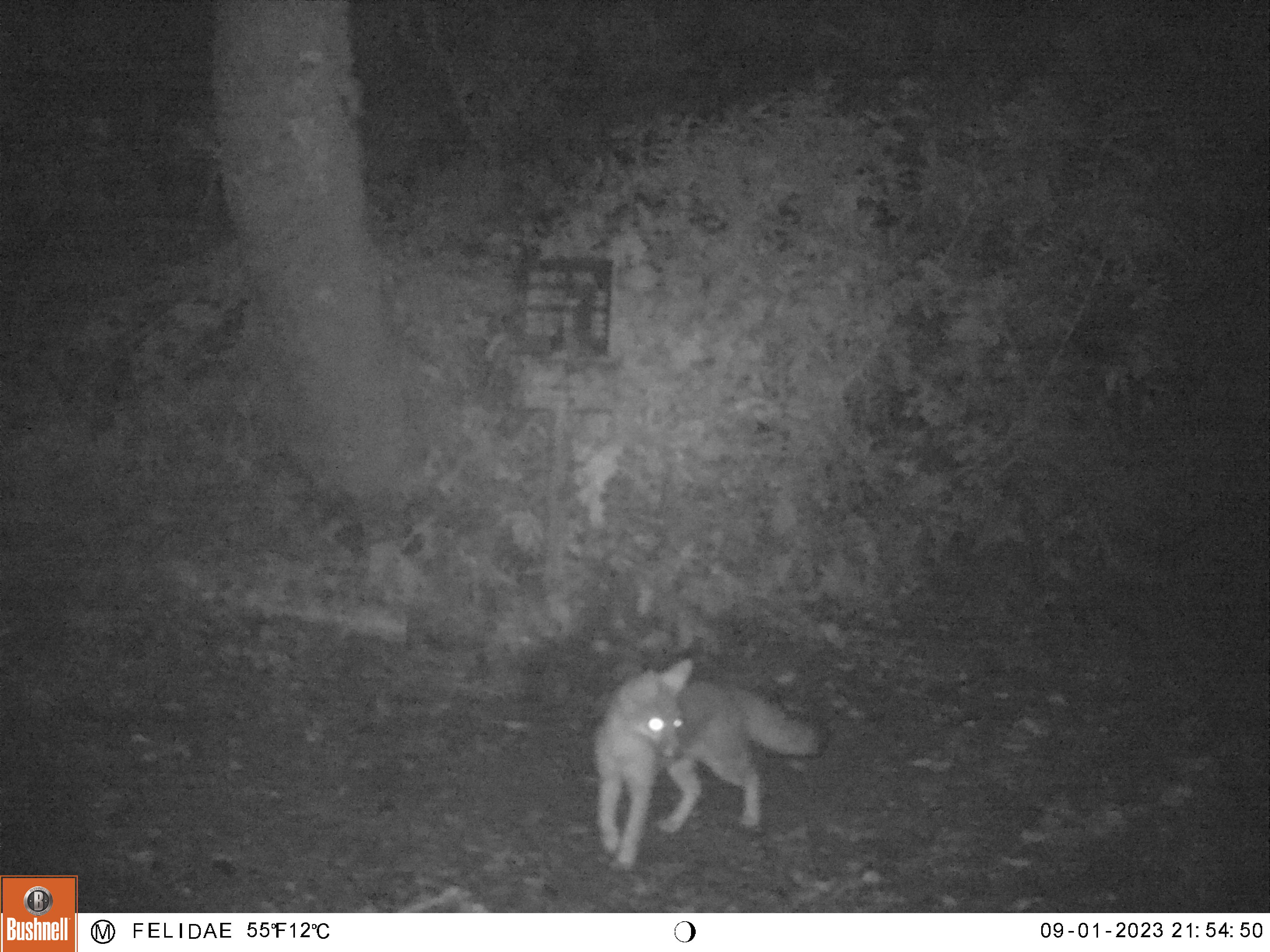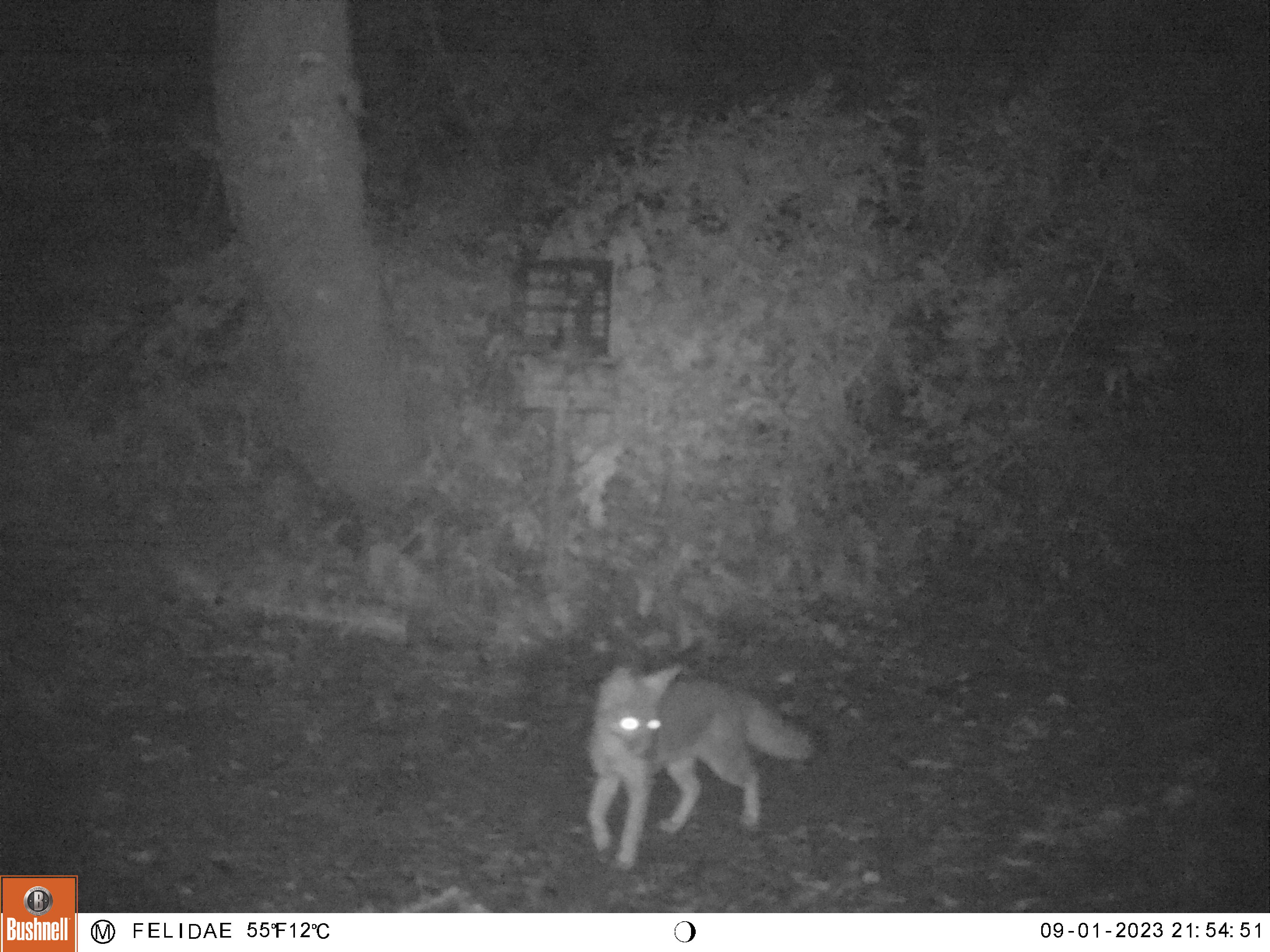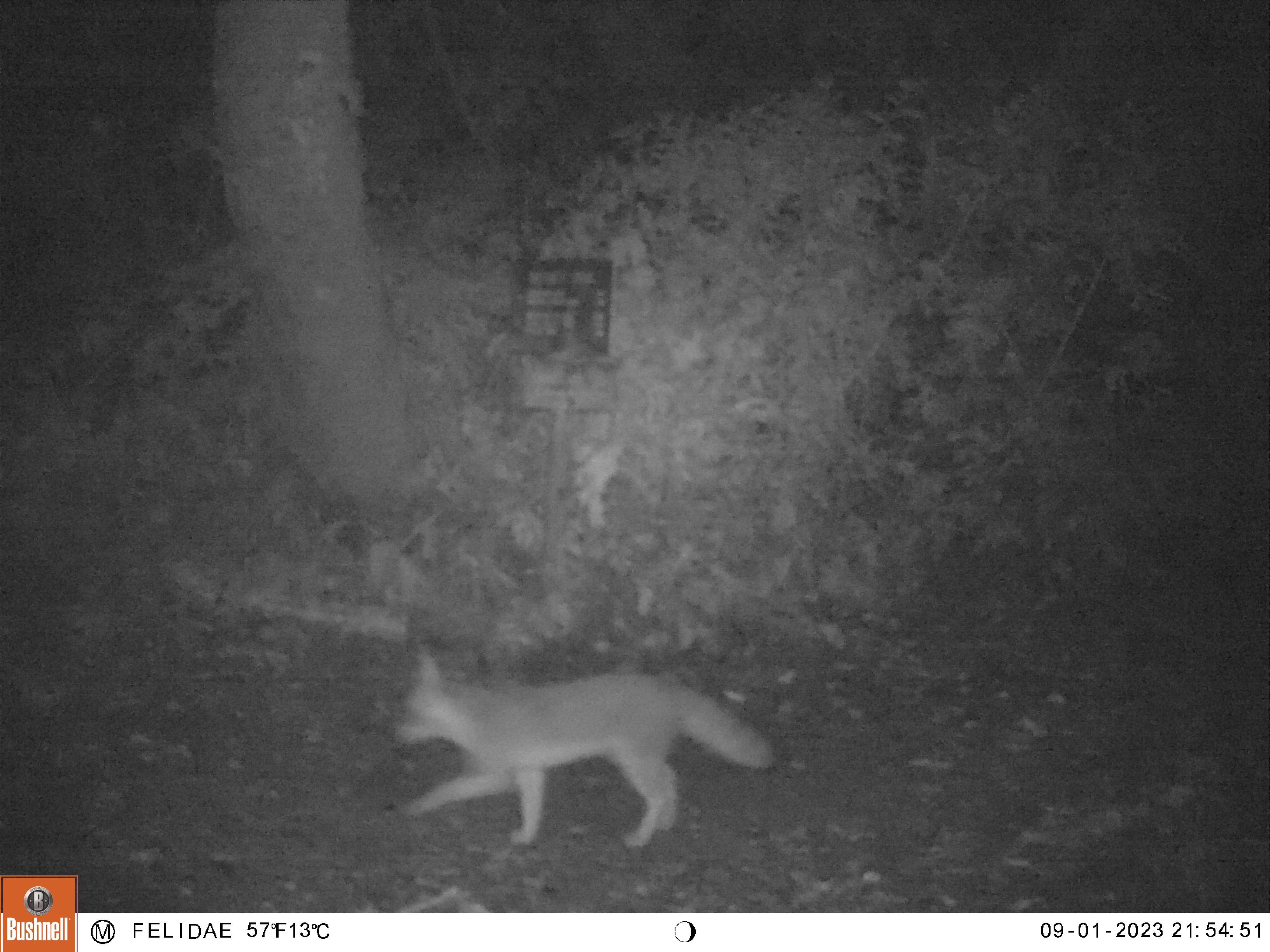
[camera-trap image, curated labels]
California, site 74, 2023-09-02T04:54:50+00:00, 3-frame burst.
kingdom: Animalia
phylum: Chordata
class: Mammalia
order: Carnivora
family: Canidae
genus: Urocyon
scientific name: Urocyon cinereoargenteus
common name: gray fox